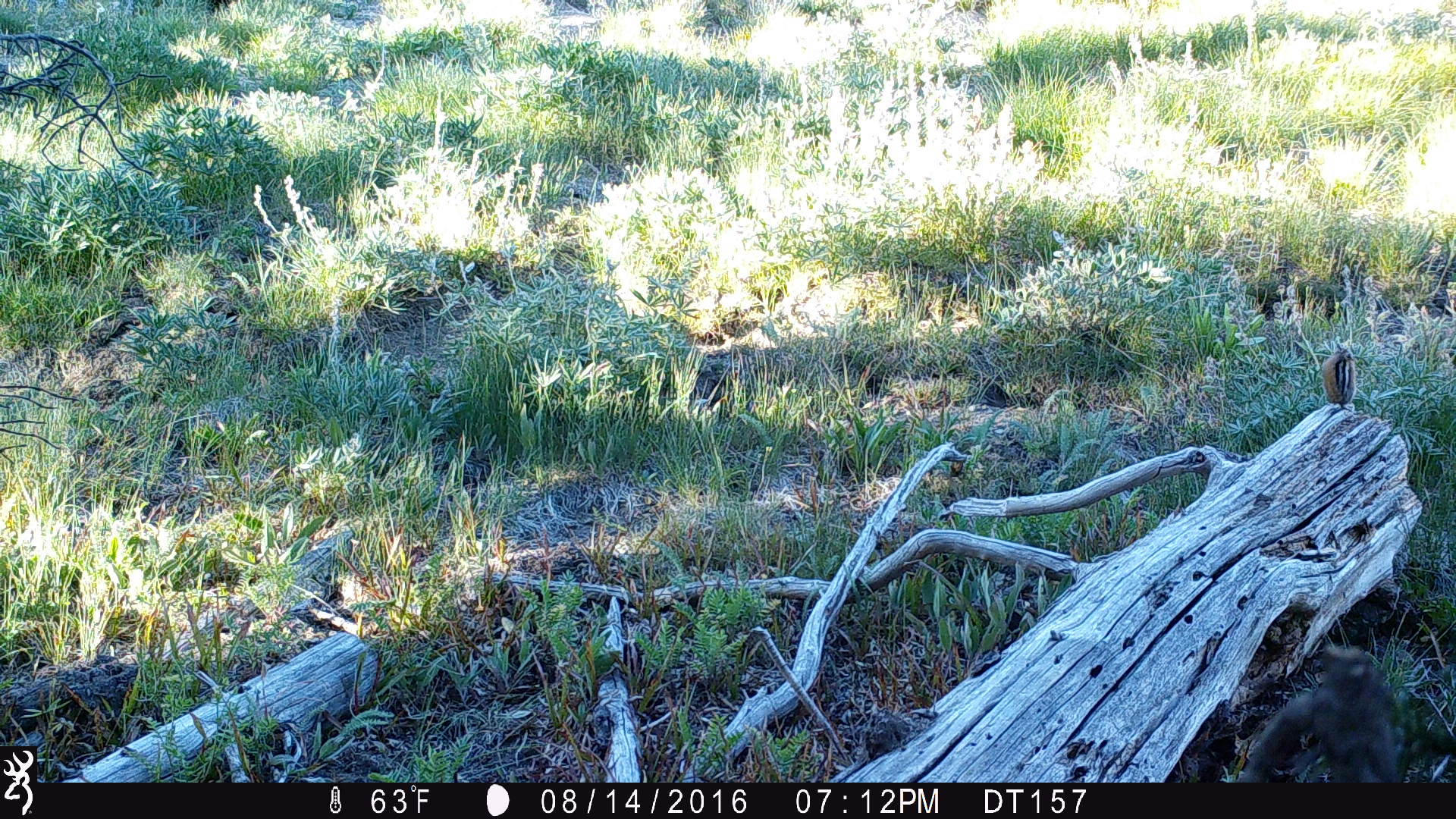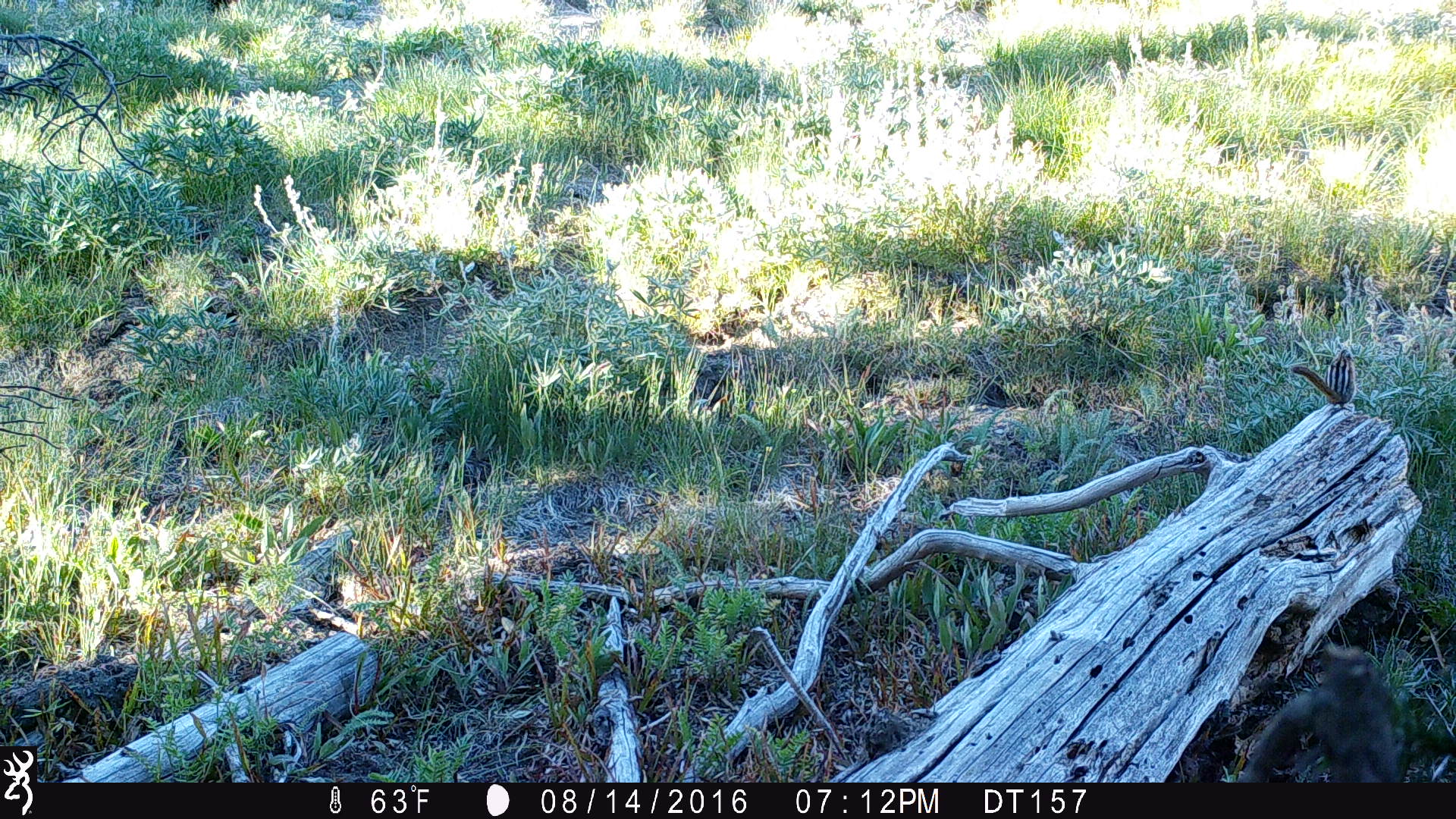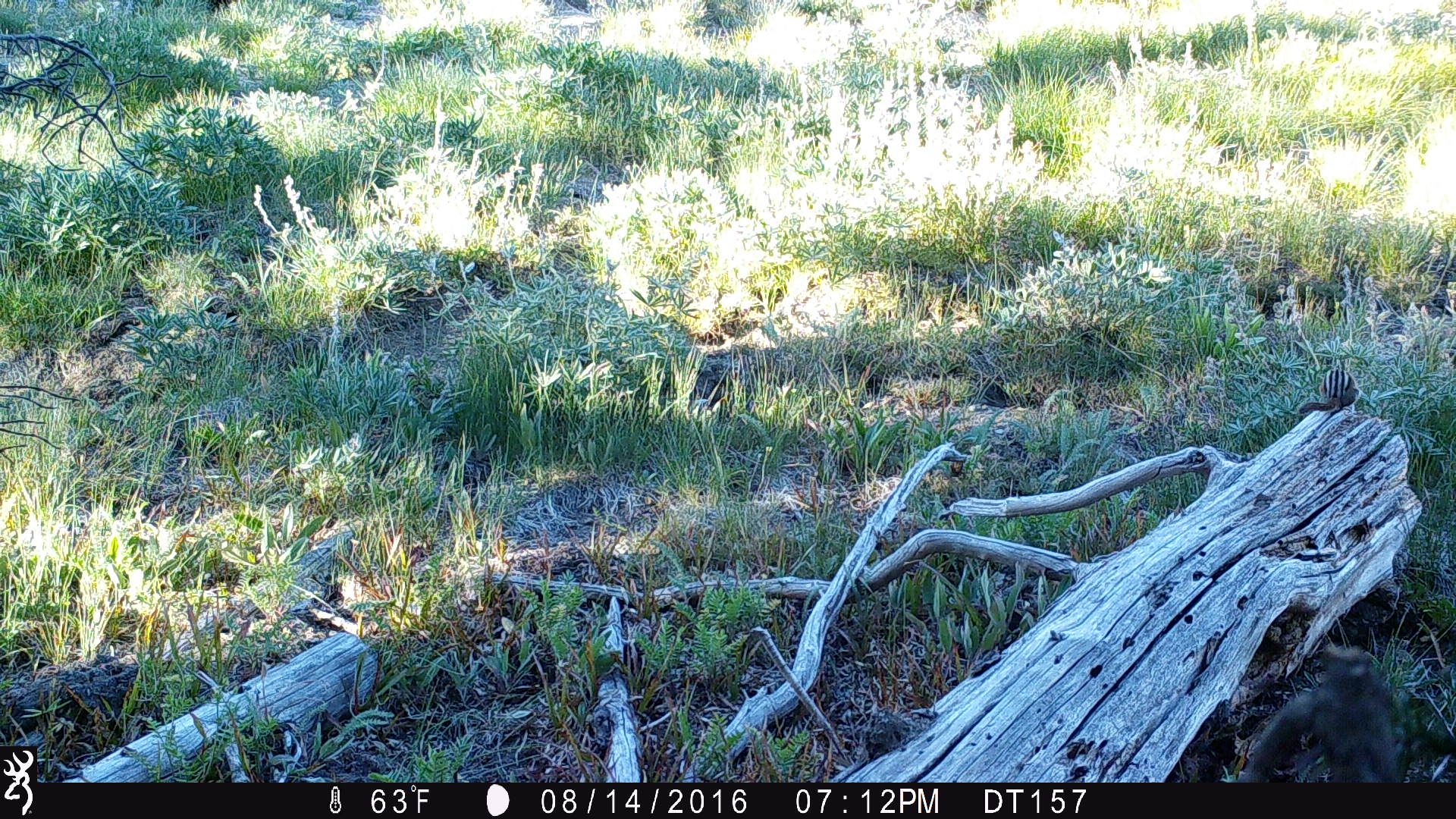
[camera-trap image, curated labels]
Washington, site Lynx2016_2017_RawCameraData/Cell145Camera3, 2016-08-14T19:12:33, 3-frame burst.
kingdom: Animalia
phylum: Chordata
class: Mammalia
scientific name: Mammalia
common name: small mammal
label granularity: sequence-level